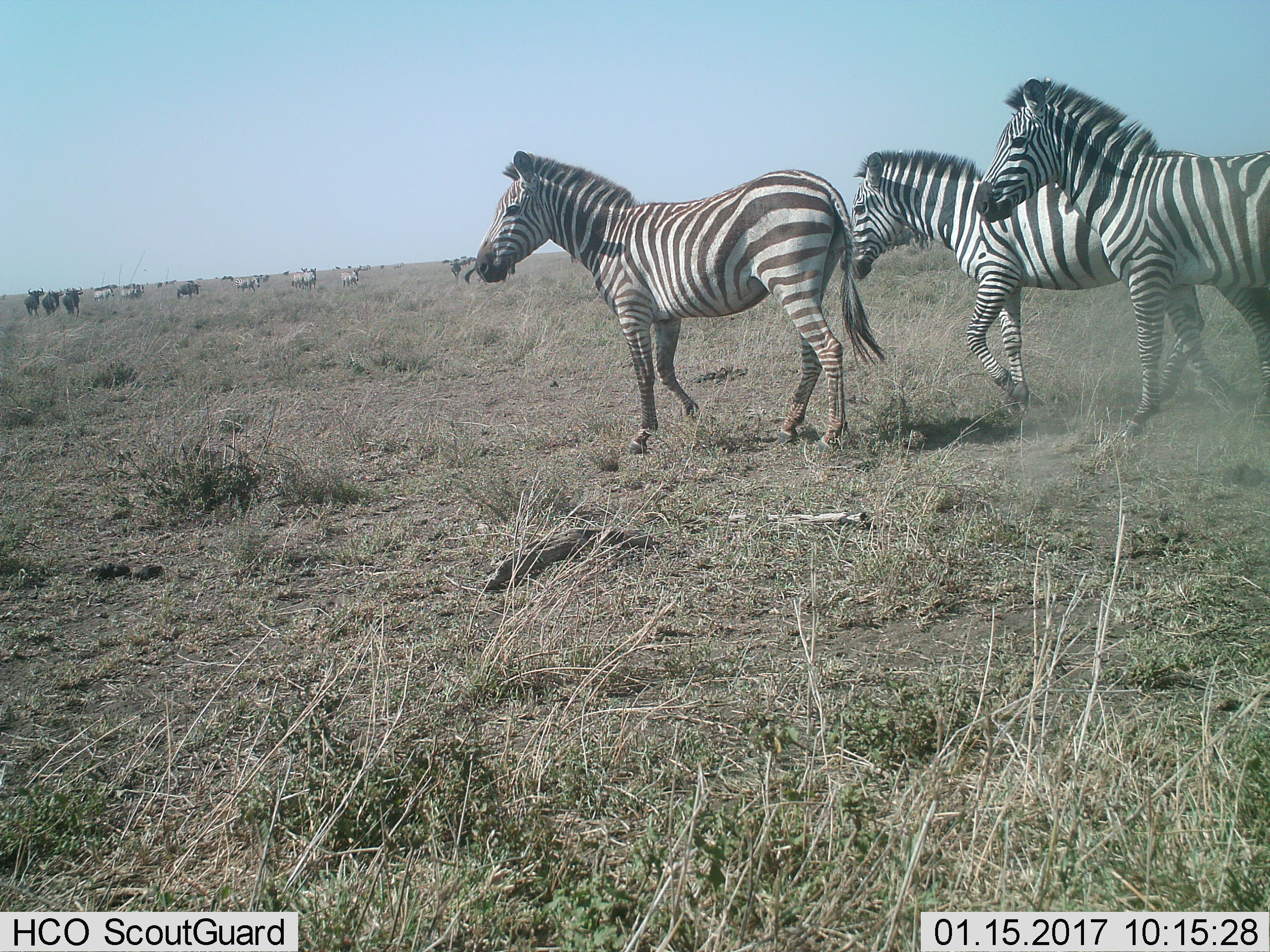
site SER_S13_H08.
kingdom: Animalia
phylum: Chordata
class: Mammalia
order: Perissodactyla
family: Equidae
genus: Equus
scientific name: Equus quagga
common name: plains zebra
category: zebraplains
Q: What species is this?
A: Zebraplains (plains zebra) (Equus quagga).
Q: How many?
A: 11-50.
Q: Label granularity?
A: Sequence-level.